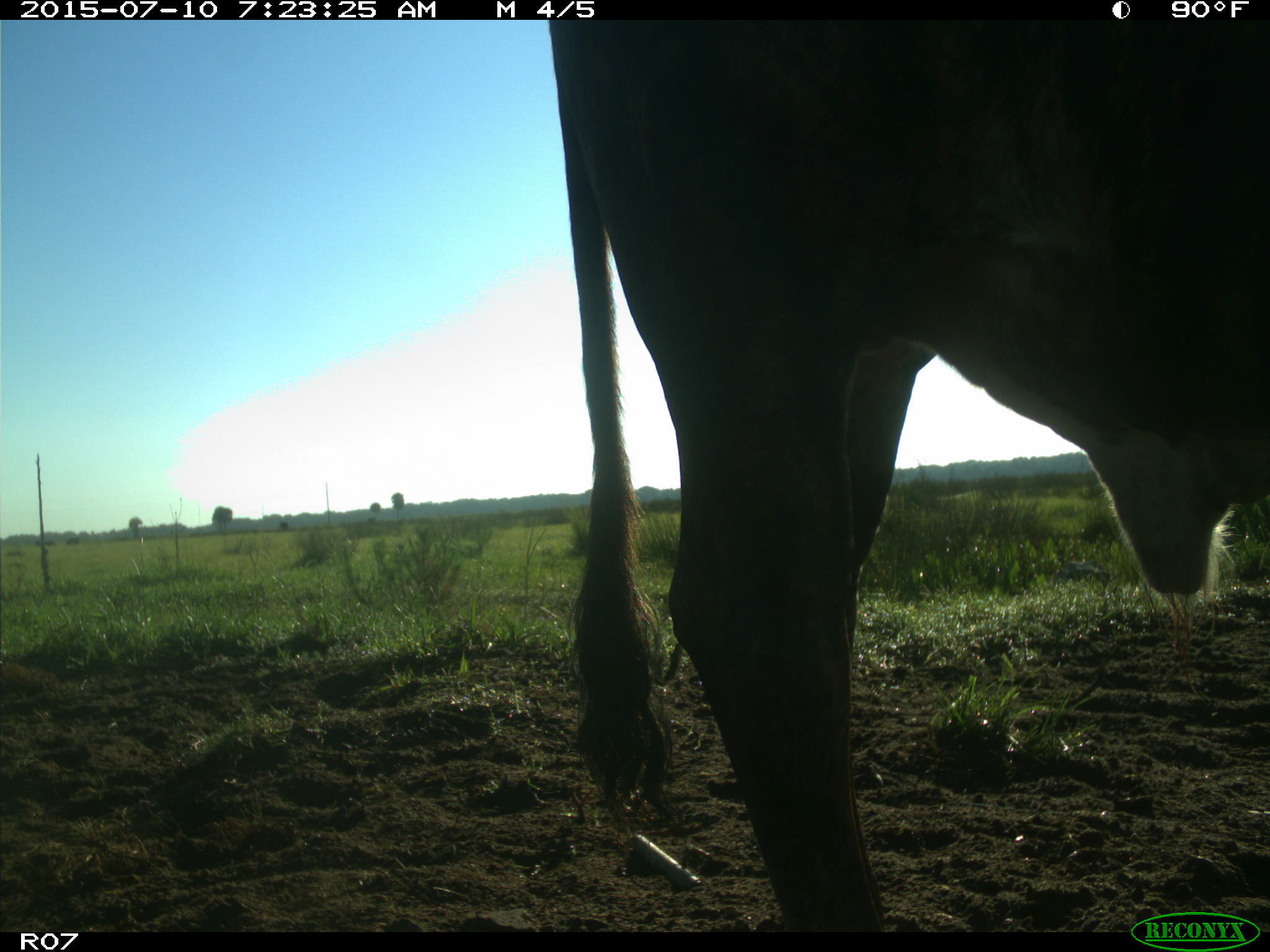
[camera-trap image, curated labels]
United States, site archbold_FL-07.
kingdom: Animalia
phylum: Chordata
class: Mammalia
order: Artiodactyla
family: Bovidae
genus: Bos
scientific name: Bos taurus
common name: domestic cow